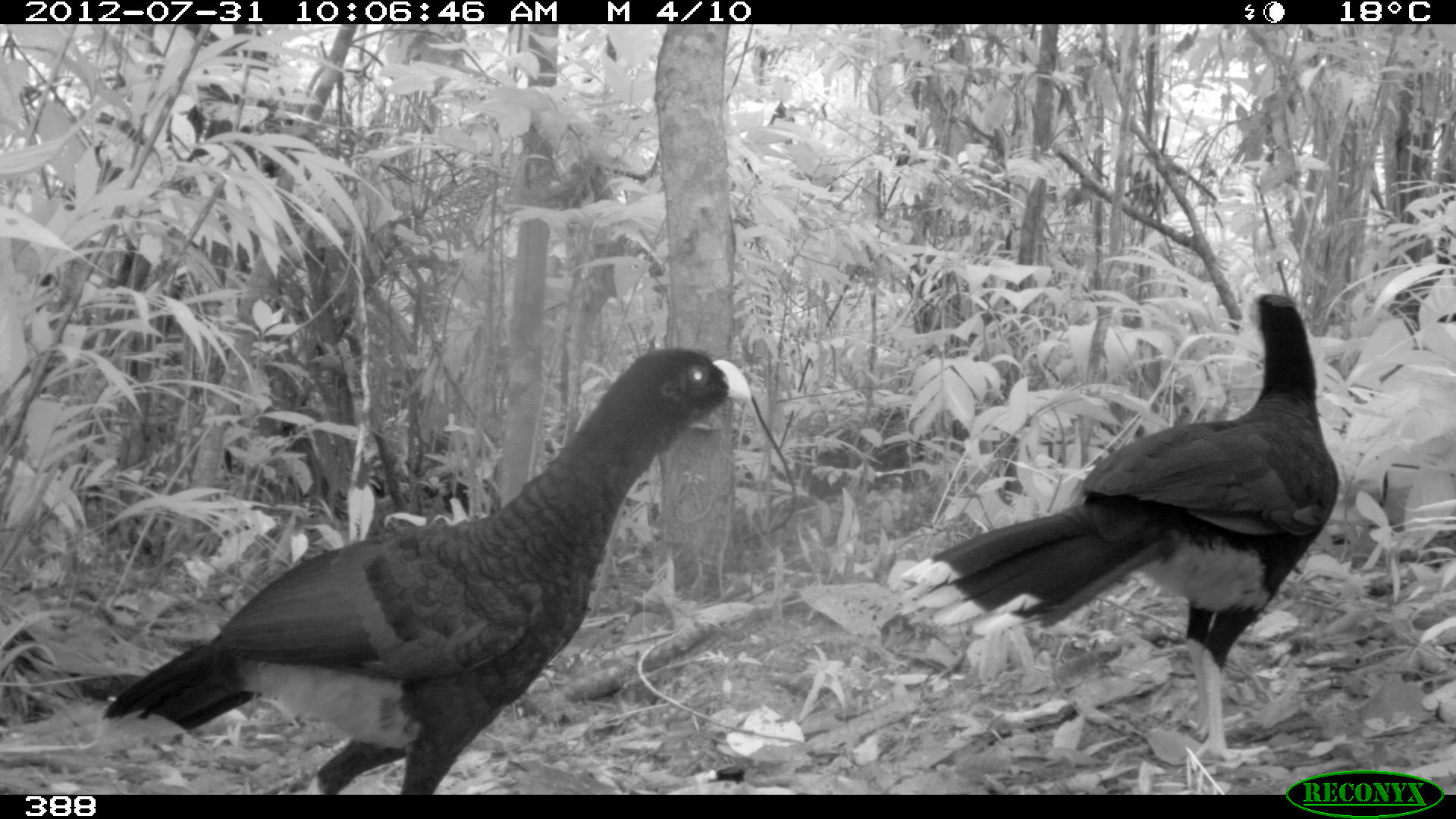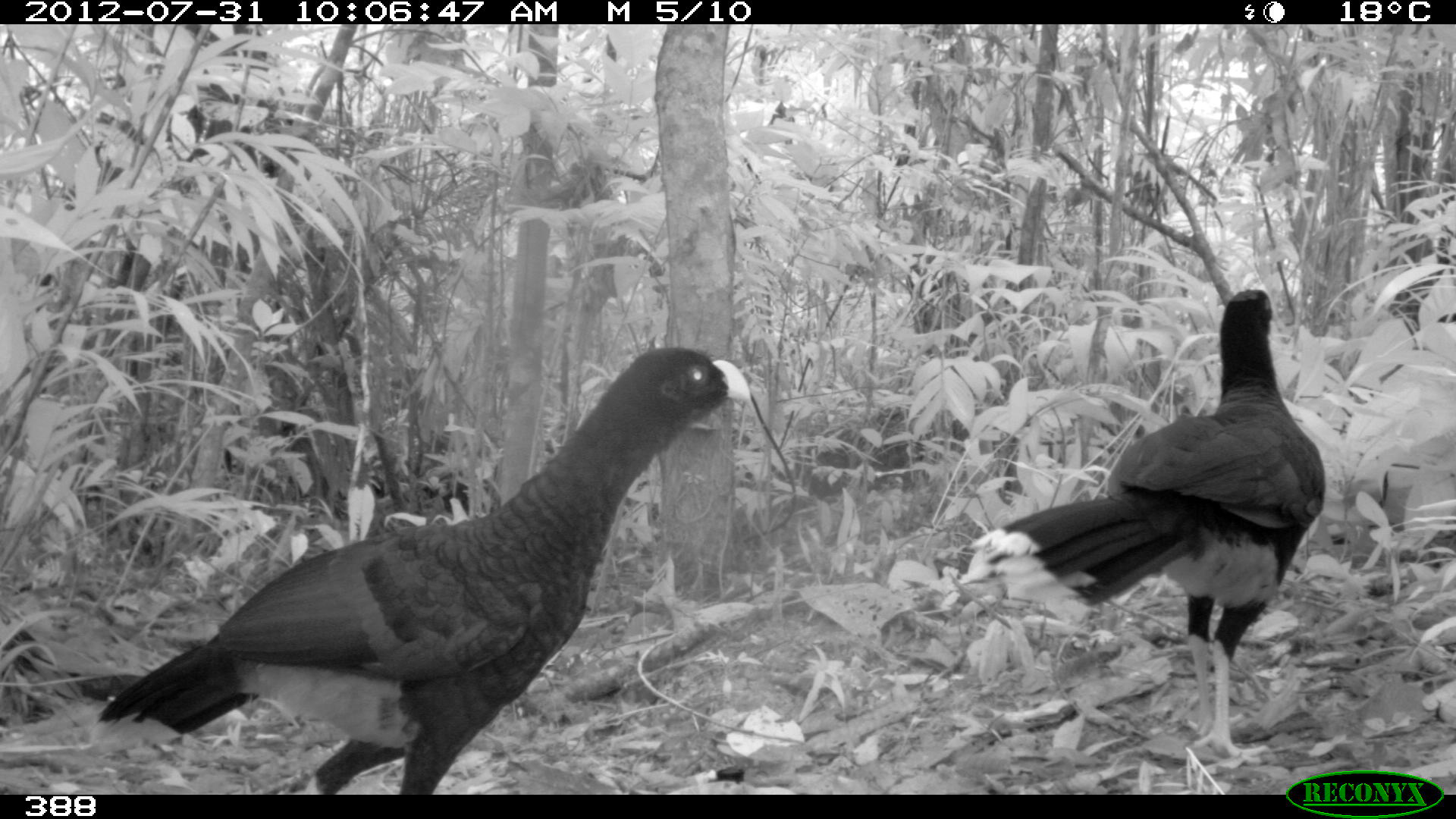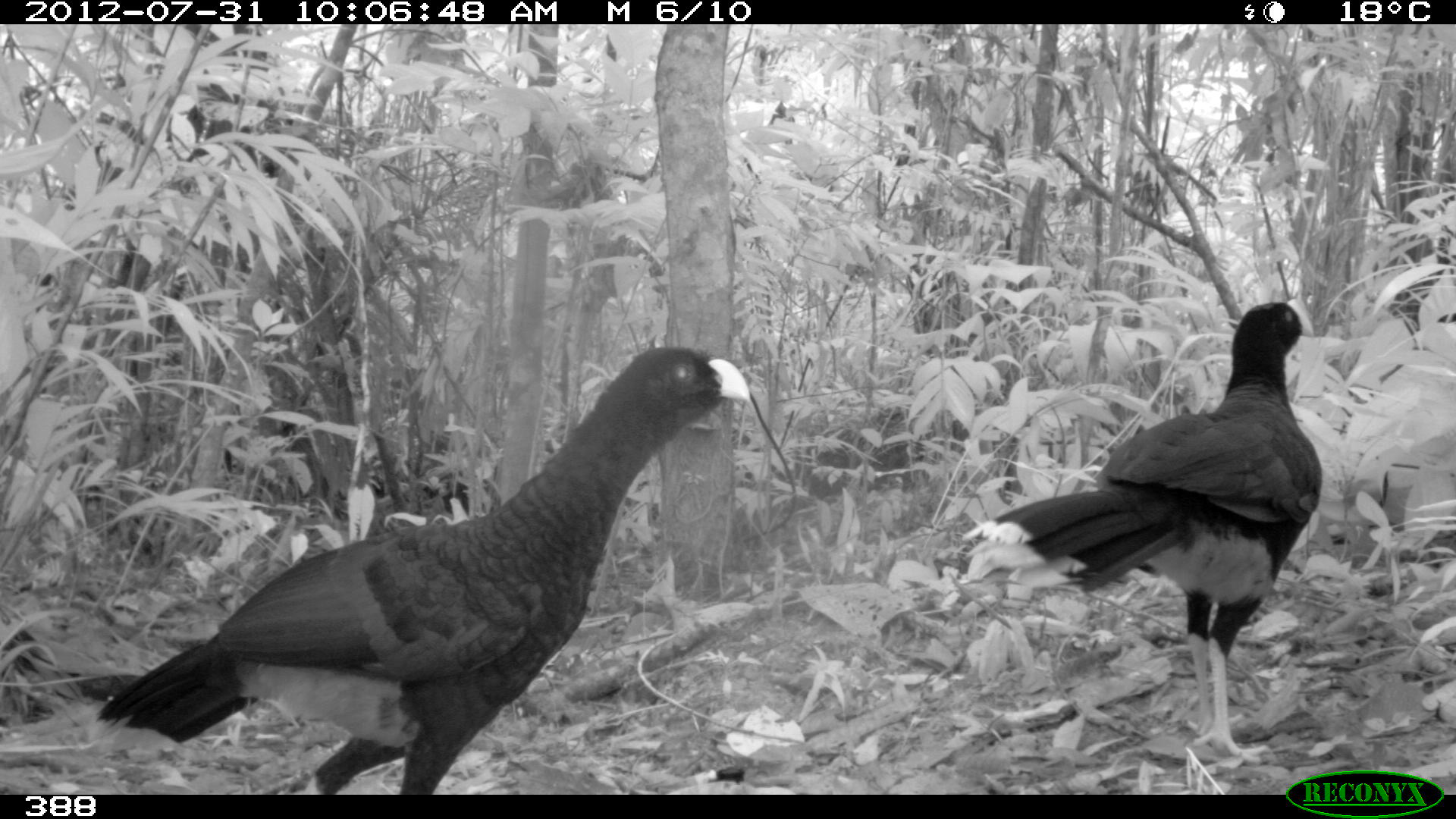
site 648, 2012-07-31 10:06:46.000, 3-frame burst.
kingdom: Animalia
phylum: Chordata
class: Aves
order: Galliformes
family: Cracidae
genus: Mitu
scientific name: Mitu tuberosum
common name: razor-billed curassow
Mitu tuberosum (razor-billed curassow).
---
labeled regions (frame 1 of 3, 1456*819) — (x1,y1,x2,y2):
mitu tuberosum: (98,343,750,794); (887,288,1343,762)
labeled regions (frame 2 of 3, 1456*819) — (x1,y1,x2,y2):
mitu tuberosum: (78,345,750,793); (961,288,1326,765)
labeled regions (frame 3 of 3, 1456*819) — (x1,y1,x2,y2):
mitu tuberosum: (94,342,752,794); (962,294,1327,767)